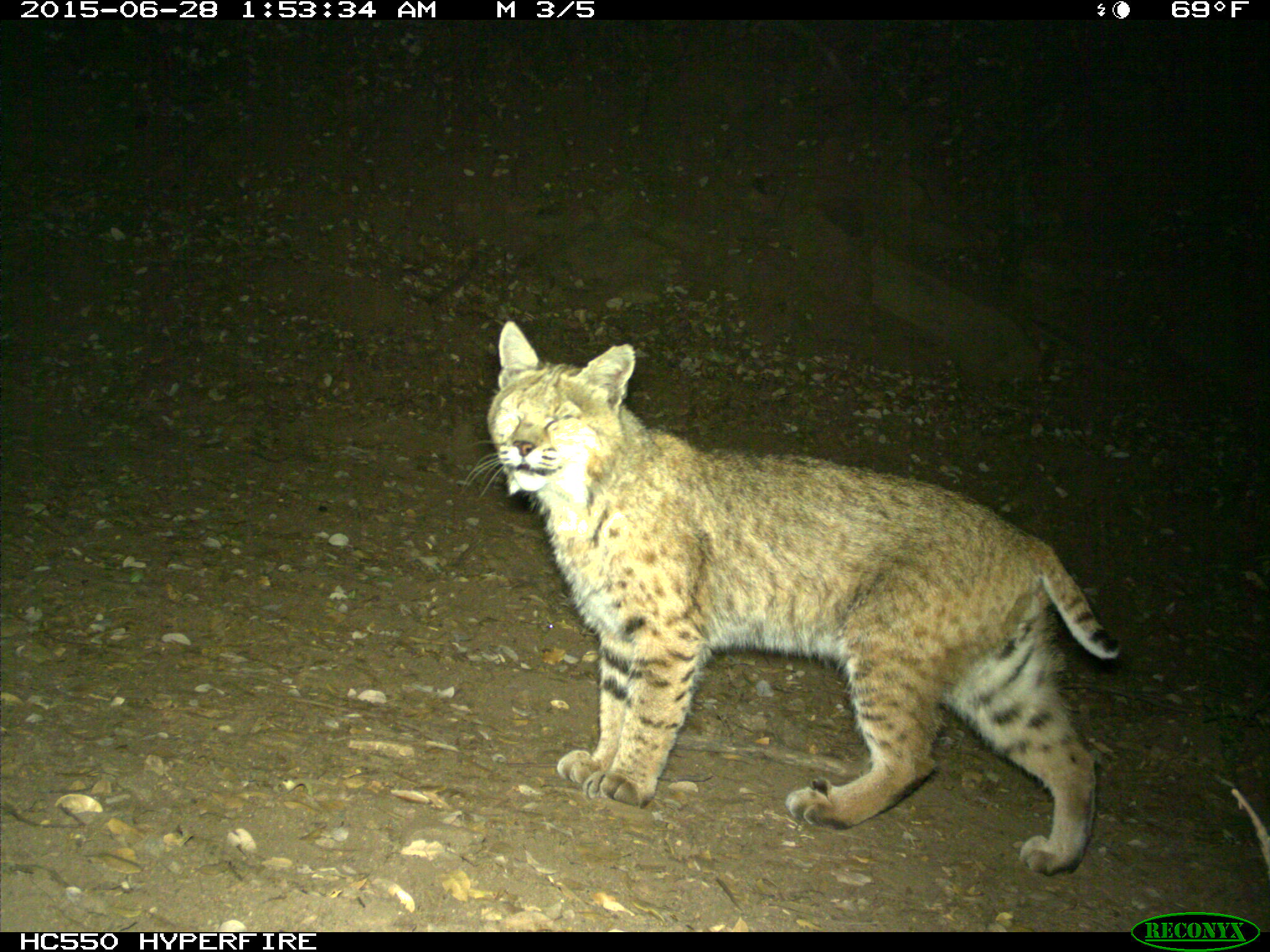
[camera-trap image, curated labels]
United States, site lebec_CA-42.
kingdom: Animalia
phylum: Chordata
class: Mammalia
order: Carnivora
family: Felidae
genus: Lynx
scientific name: Lynx rufus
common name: bobcat